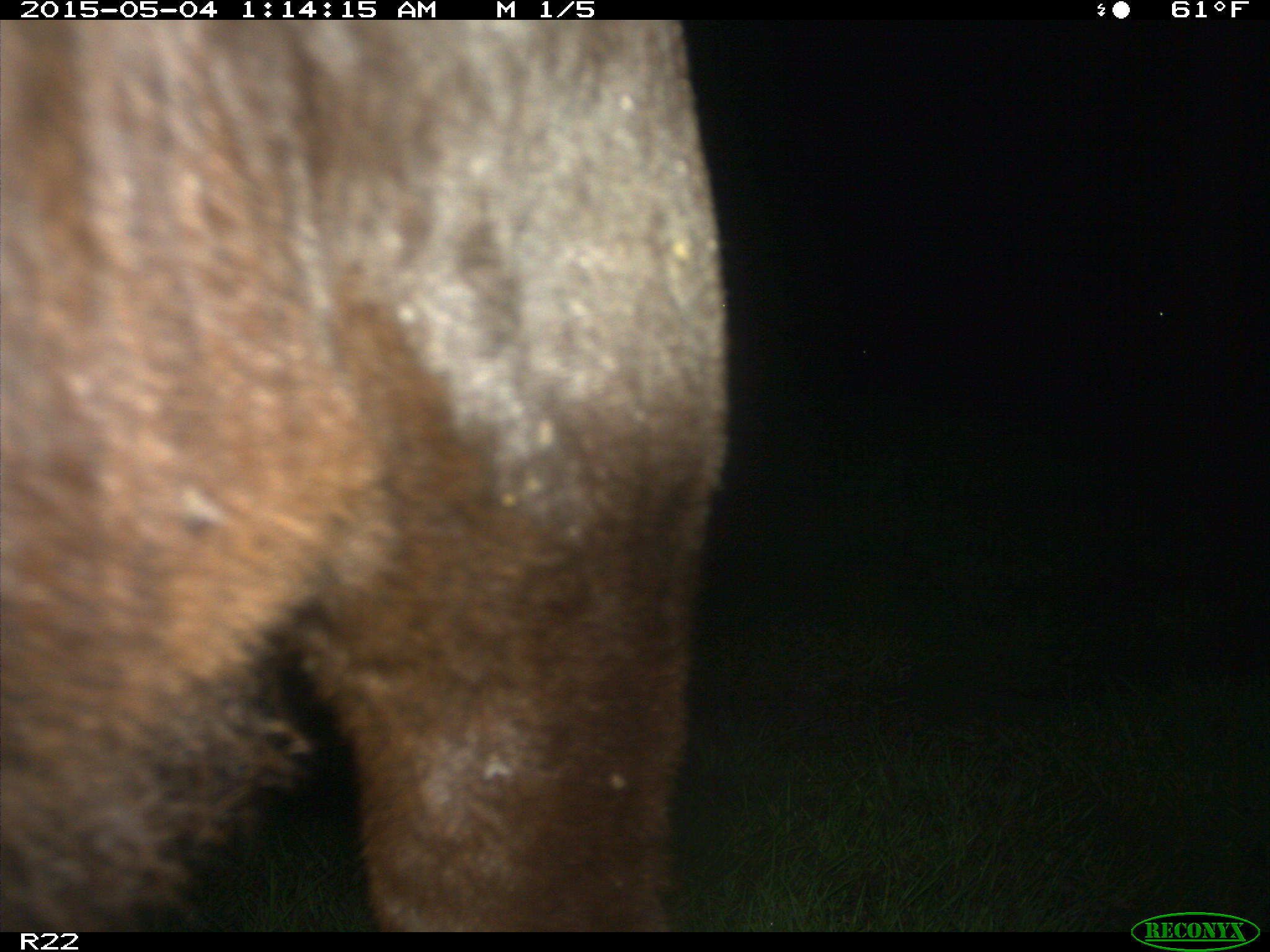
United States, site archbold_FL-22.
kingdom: Animalia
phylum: Chordata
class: Mammalia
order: Artiodactyla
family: Bovidae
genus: Bos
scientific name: Bos taurus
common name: domestic cow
Bos taurus (domestic cow).